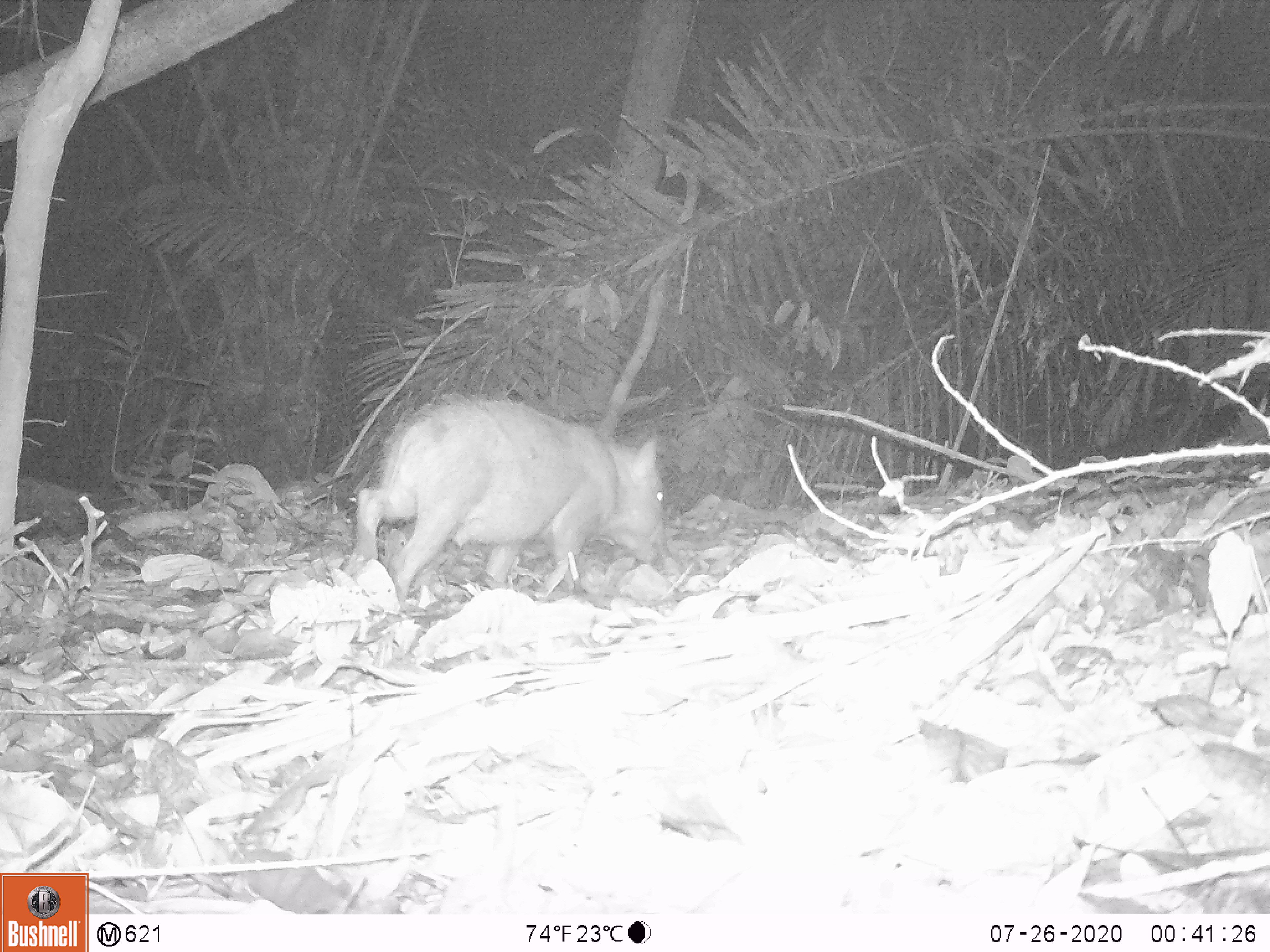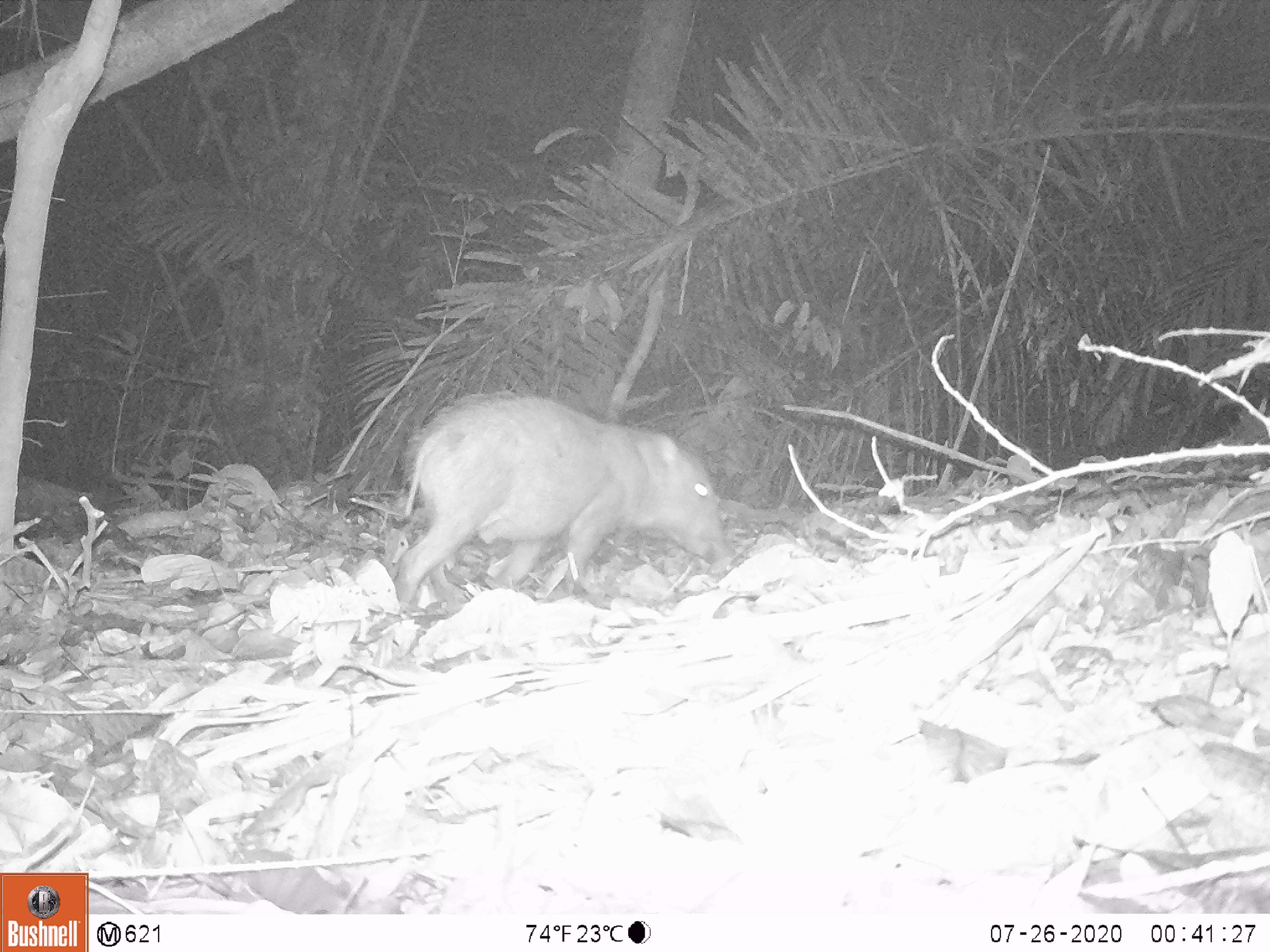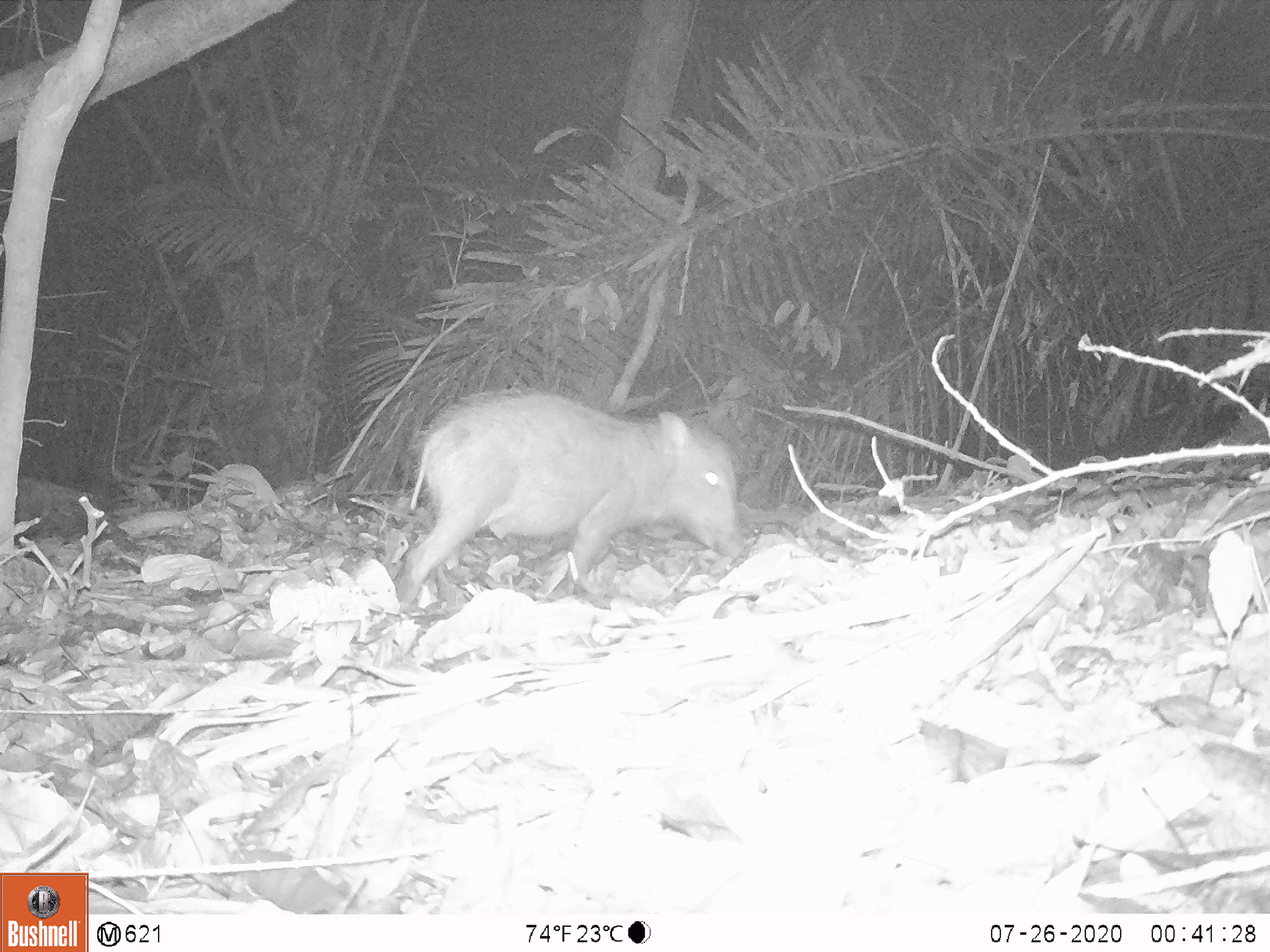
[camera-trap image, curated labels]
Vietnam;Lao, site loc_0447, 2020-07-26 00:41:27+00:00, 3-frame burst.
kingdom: Animalia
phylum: Chordata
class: Mammalia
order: Artiodactyla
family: Suidae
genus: Sus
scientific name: Sus scrofa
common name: eurasian wild pig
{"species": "eurasian wild pig (Sus scrofa)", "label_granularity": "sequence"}